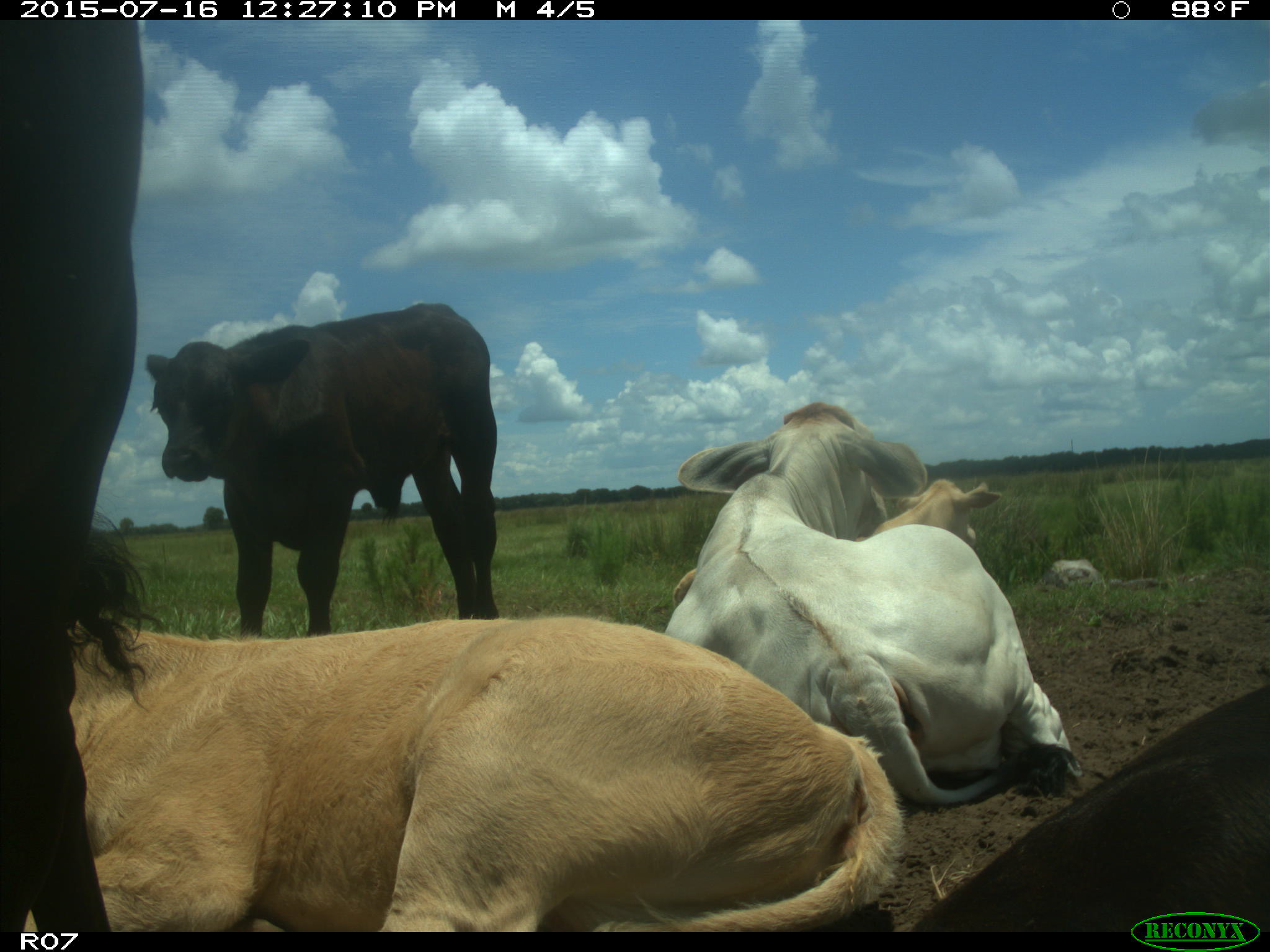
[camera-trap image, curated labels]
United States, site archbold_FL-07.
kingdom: Animalia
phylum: Chordata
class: Mammalia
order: Artiodactyla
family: Bovidae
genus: Bos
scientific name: Bos taurus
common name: domestic cow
Bos taurus (domestic cow).